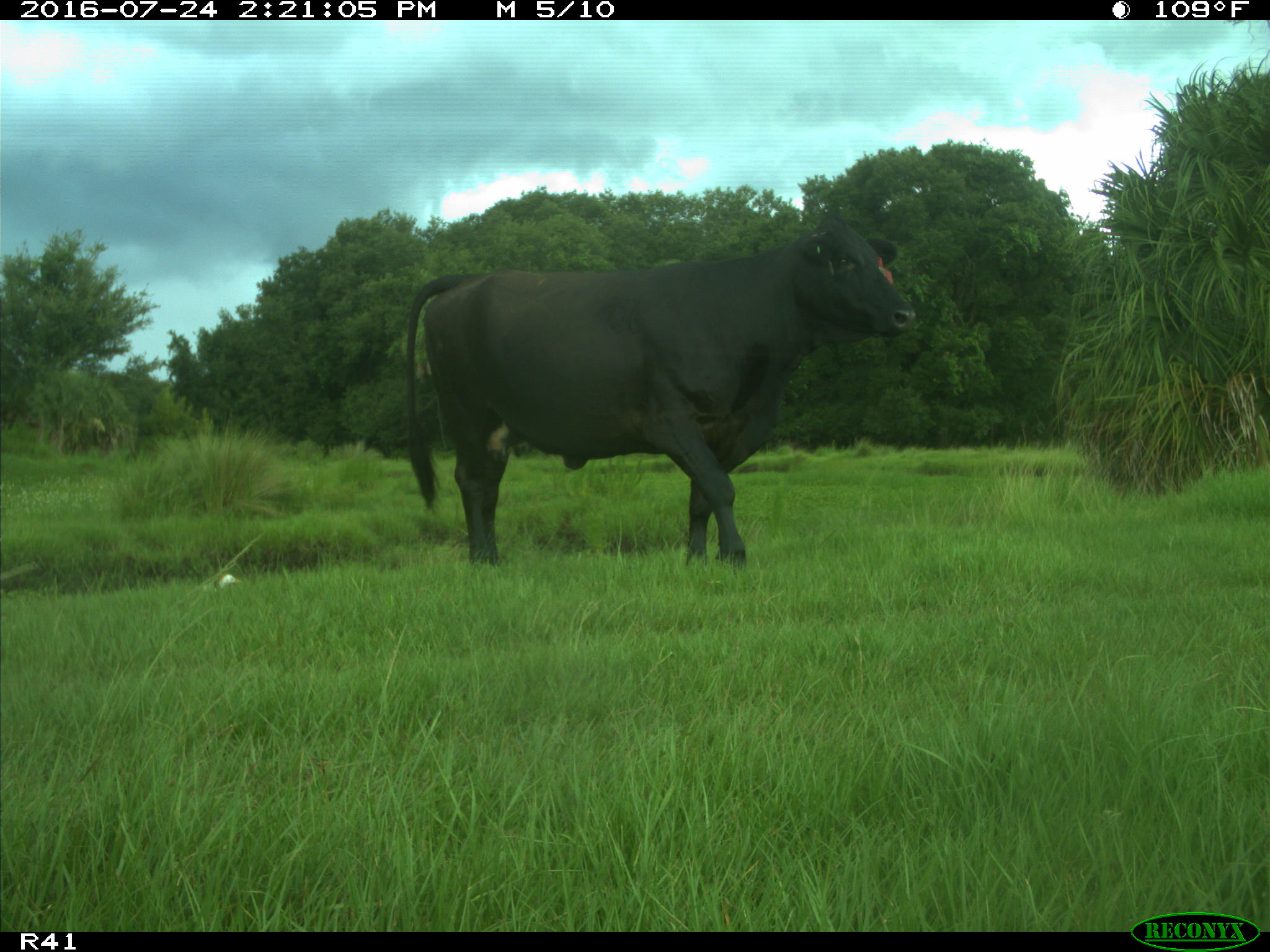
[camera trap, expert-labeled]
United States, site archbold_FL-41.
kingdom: Animalia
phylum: Chordata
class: Mammalia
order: Artiodactyla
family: Bovidae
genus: Bos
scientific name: Bos taurus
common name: domestic cow